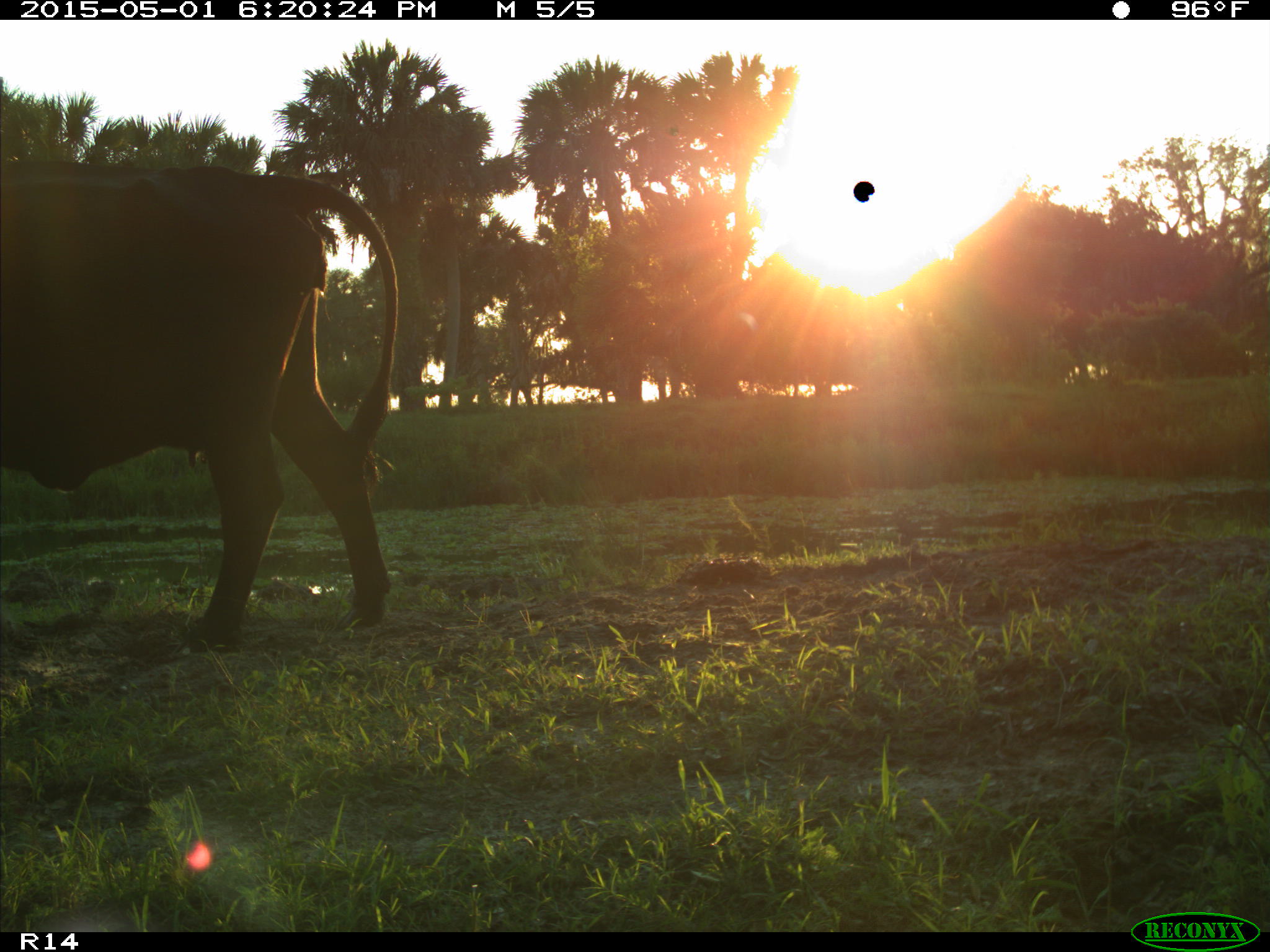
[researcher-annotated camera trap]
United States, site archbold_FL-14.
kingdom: Animalia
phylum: Chordata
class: Mammalia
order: Artiodactyla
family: Bovidae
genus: Bos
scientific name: Bos taurus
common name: domestic cow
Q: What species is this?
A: Bos taurus (domestic cow).